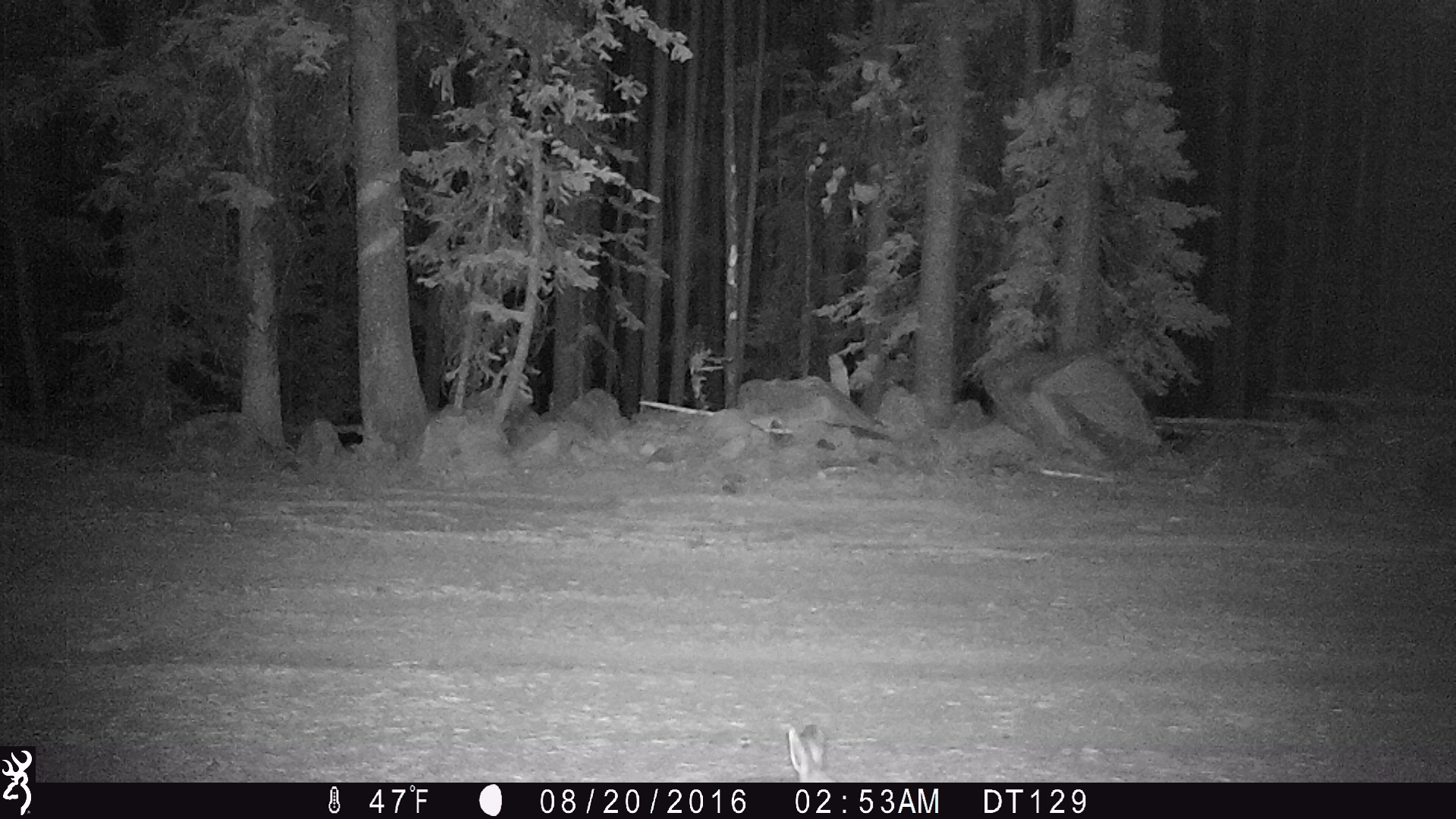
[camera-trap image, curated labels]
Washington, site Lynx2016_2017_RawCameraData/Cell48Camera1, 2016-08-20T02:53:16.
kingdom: Animalia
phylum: Chordata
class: Mammalia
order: Lagomorpha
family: Leporidae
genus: Lepus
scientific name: Lepus americanus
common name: snowshoe hare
Lepus americanus (snowshoe hare). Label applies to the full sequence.